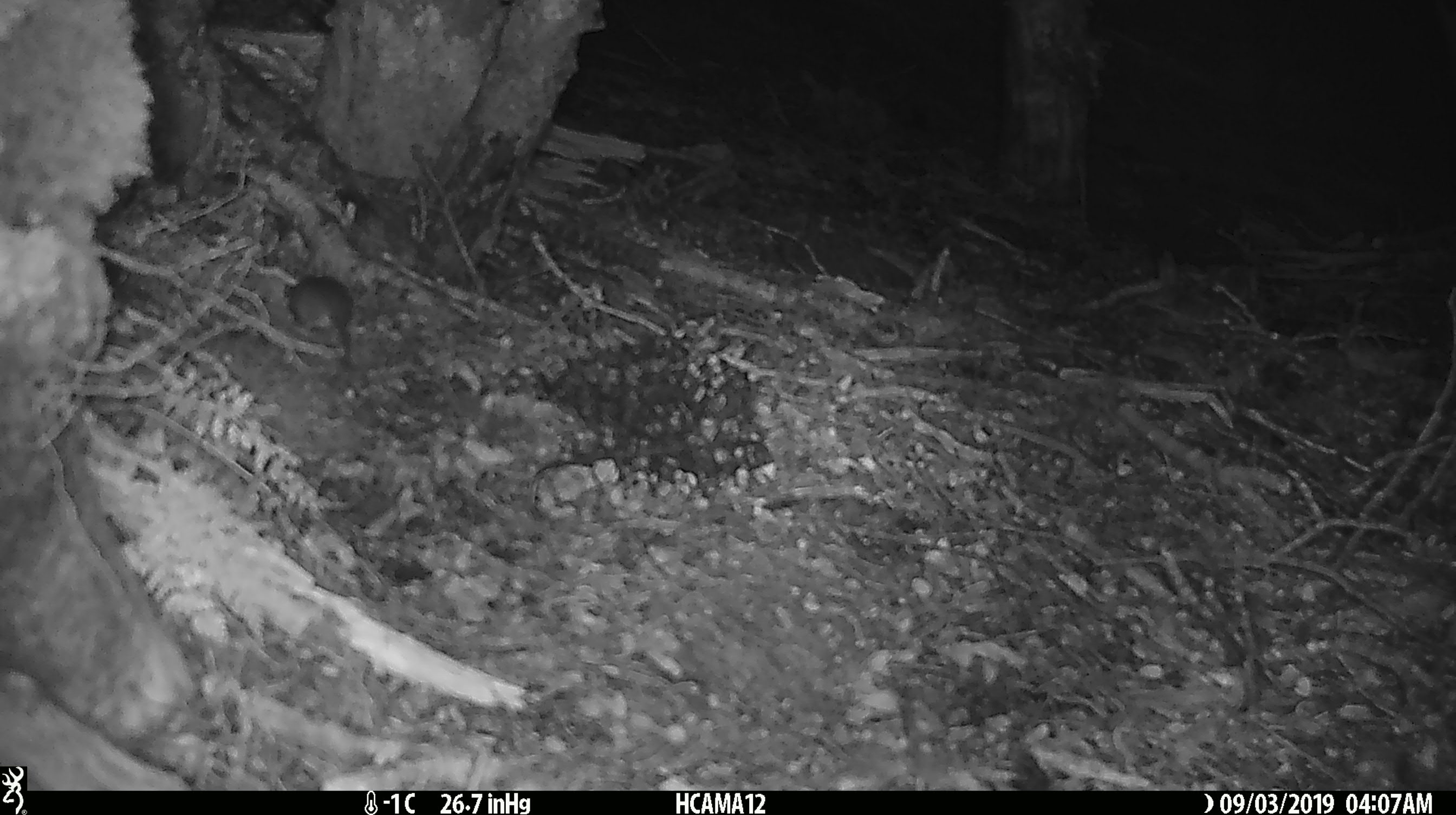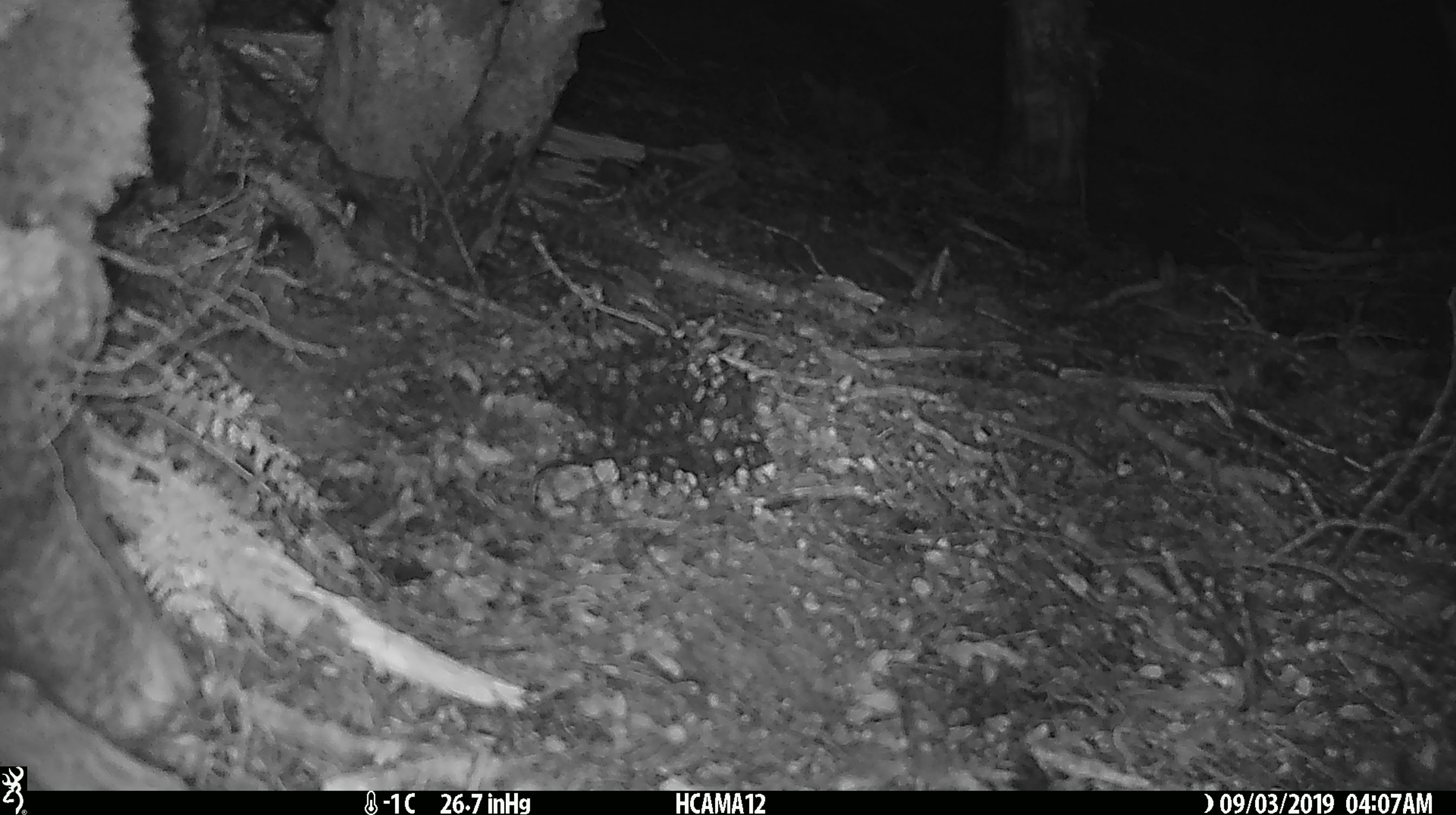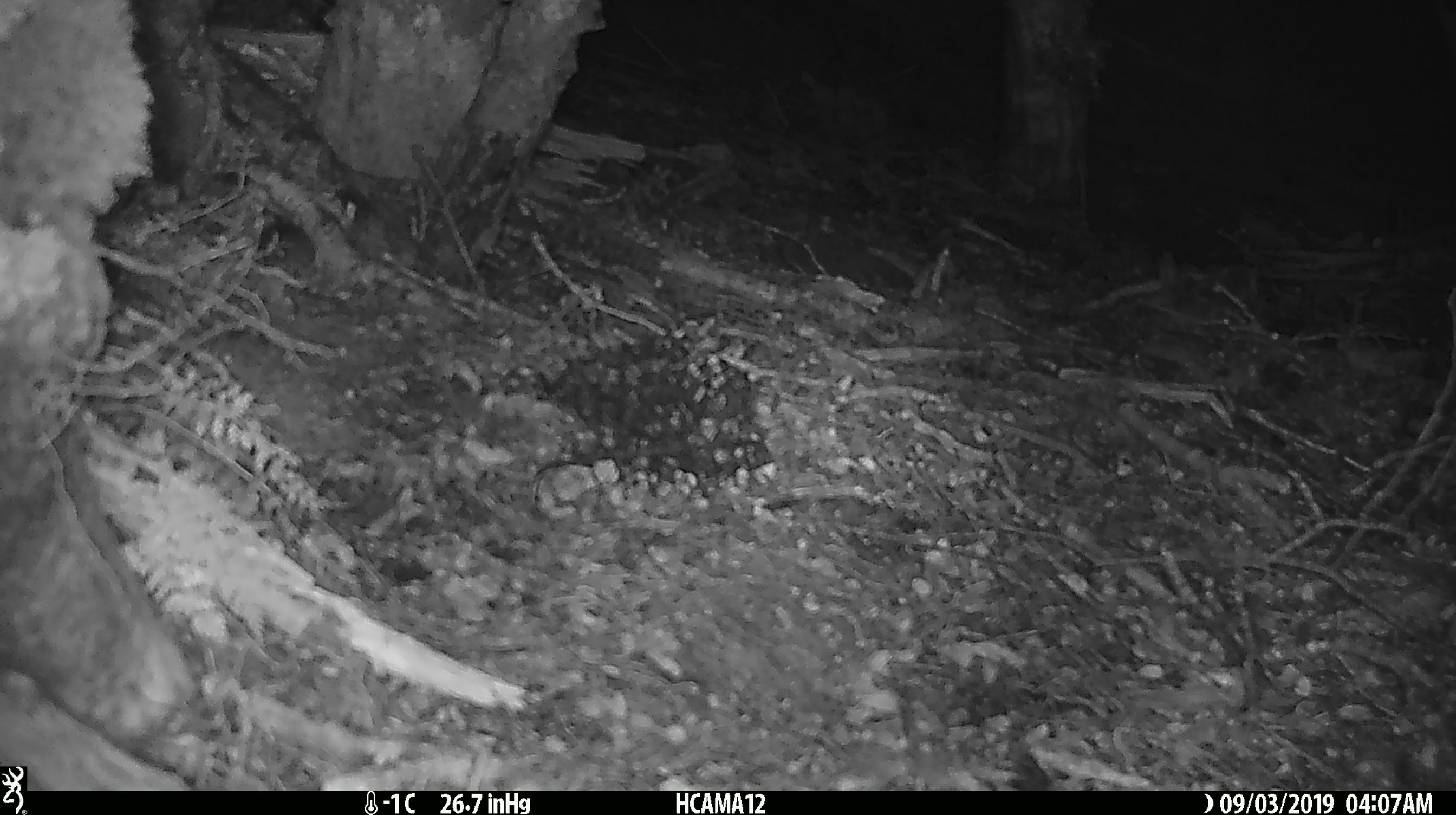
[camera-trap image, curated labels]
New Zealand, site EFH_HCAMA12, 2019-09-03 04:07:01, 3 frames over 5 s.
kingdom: Animalia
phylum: Chordata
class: Mammalia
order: Rodentia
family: Muridae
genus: Mus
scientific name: Mus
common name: mouse